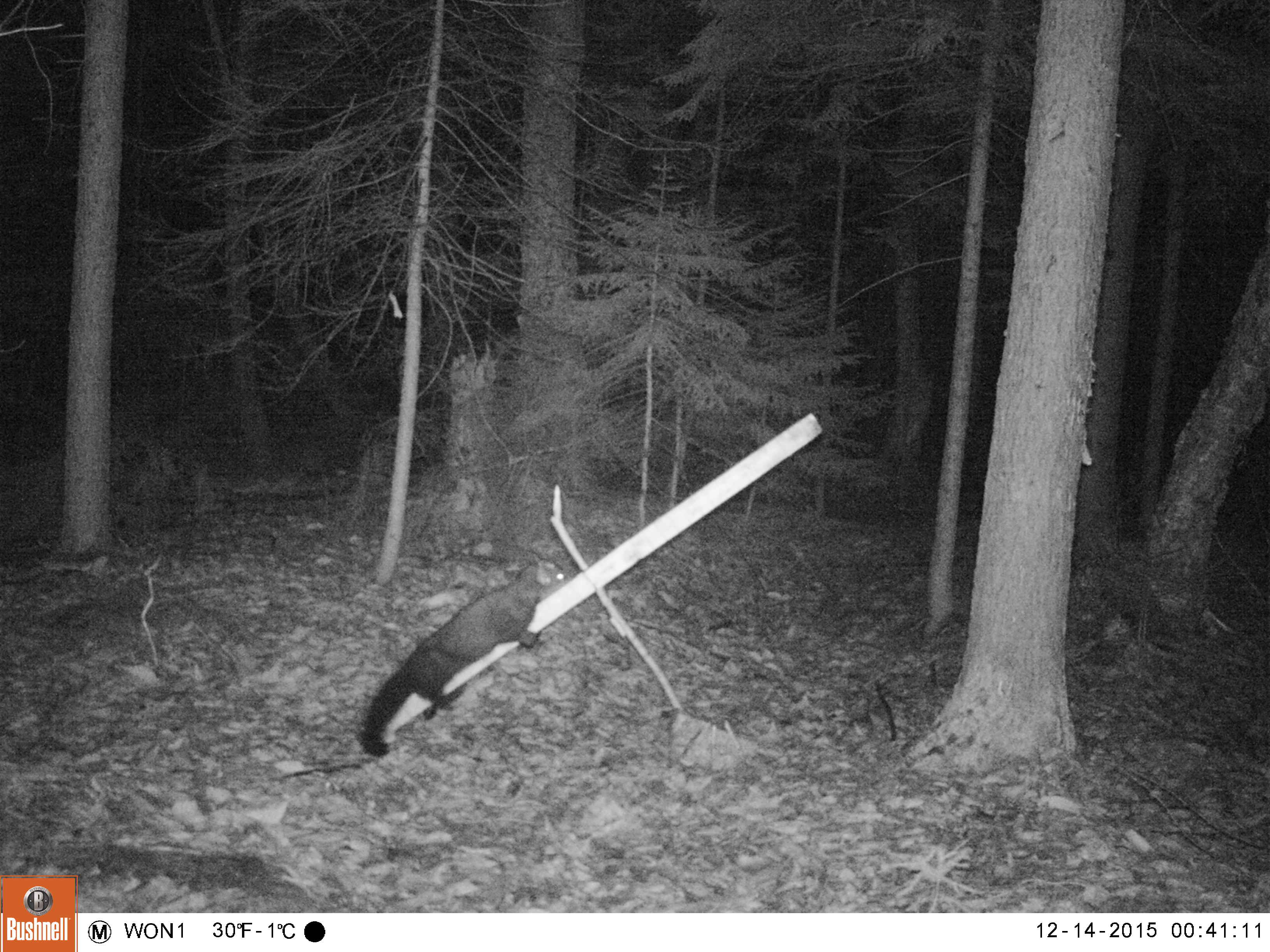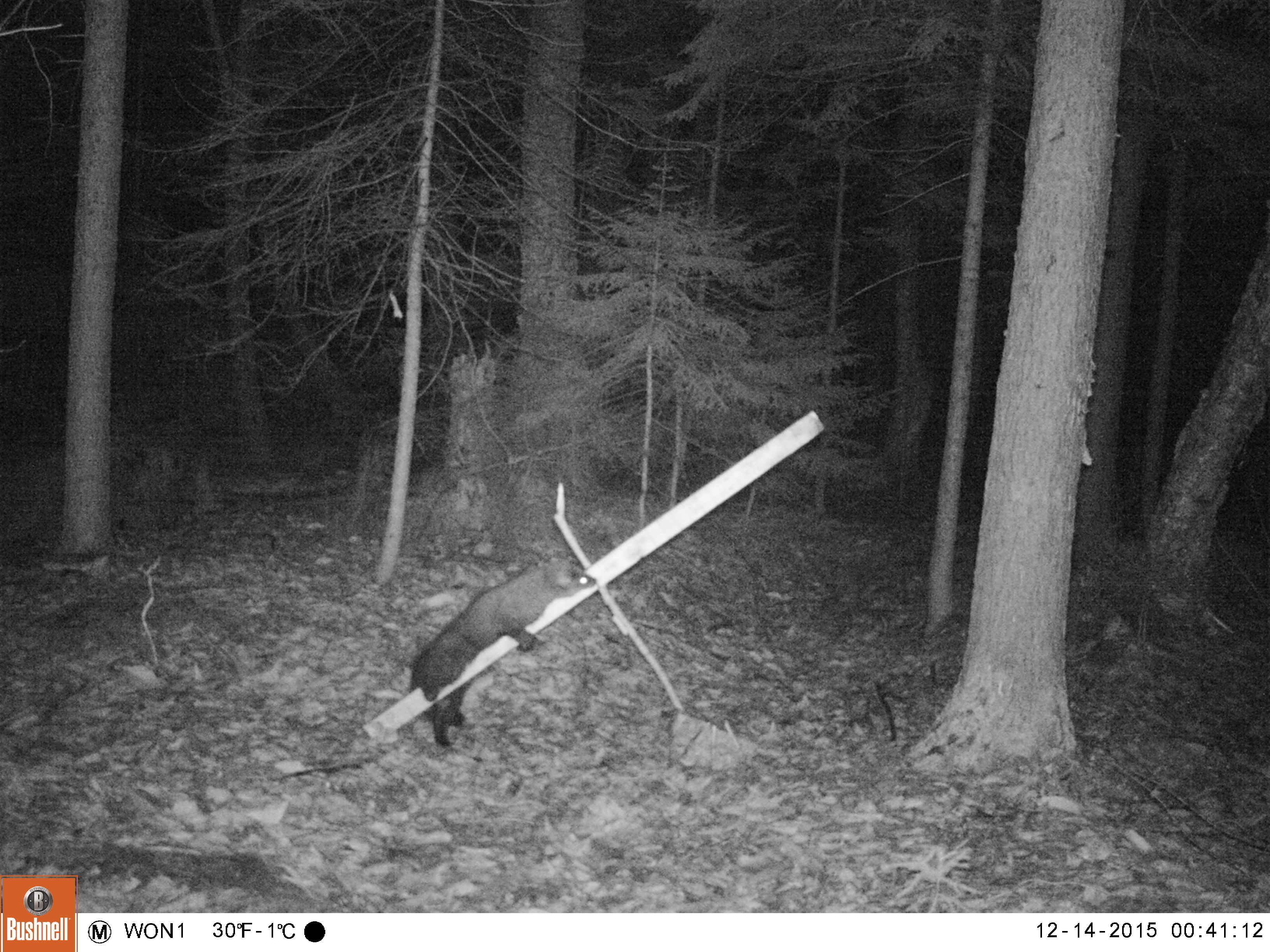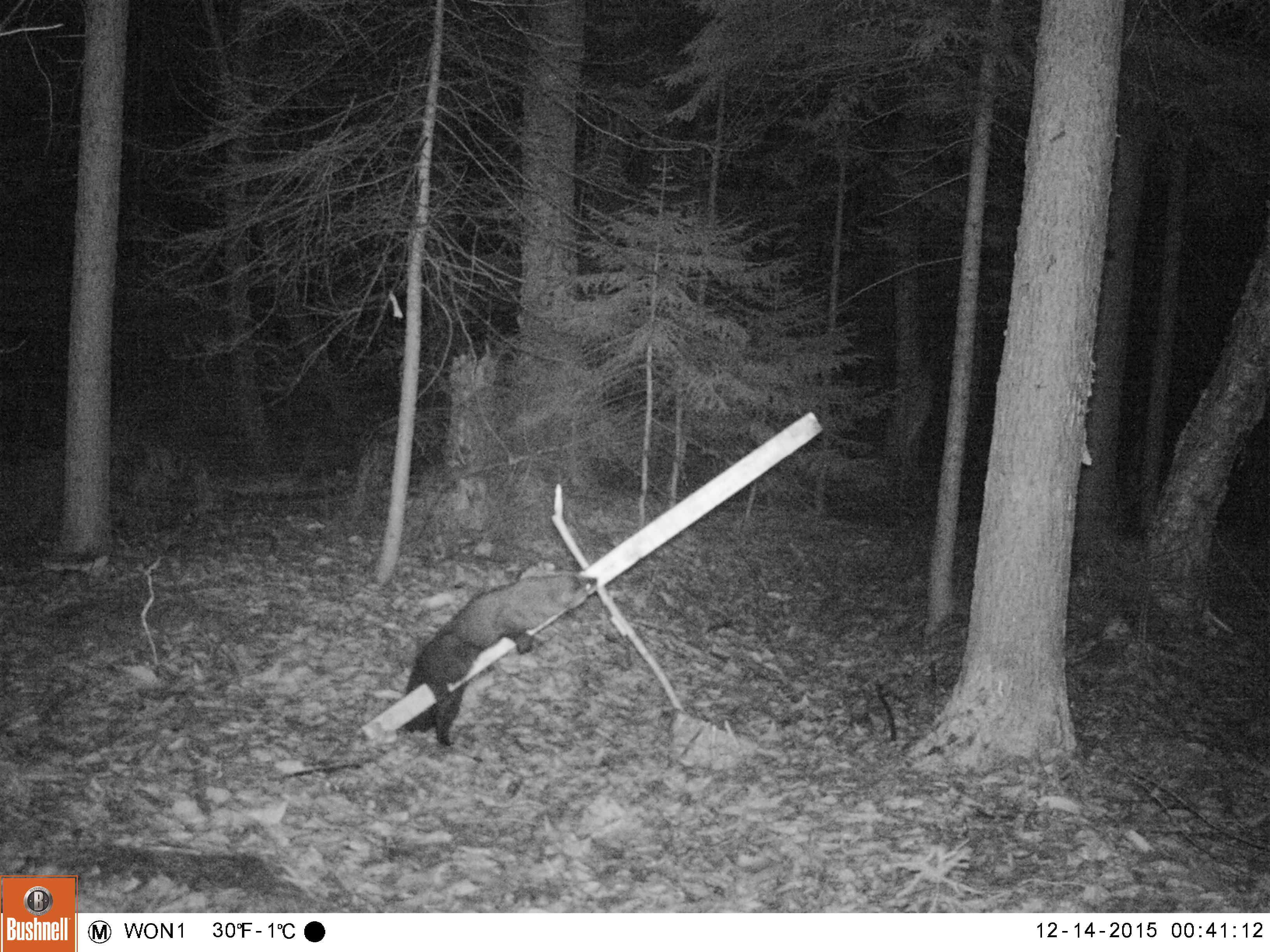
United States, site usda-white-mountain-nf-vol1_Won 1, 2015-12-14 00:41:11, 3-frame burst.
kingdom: Animalia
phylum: Chordata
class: Mammalia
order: Carnivora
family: Mustelidae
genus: Pekania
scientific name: Pekania pennanti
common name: fisher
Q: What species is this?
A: Fisher (Pekania pennanti).